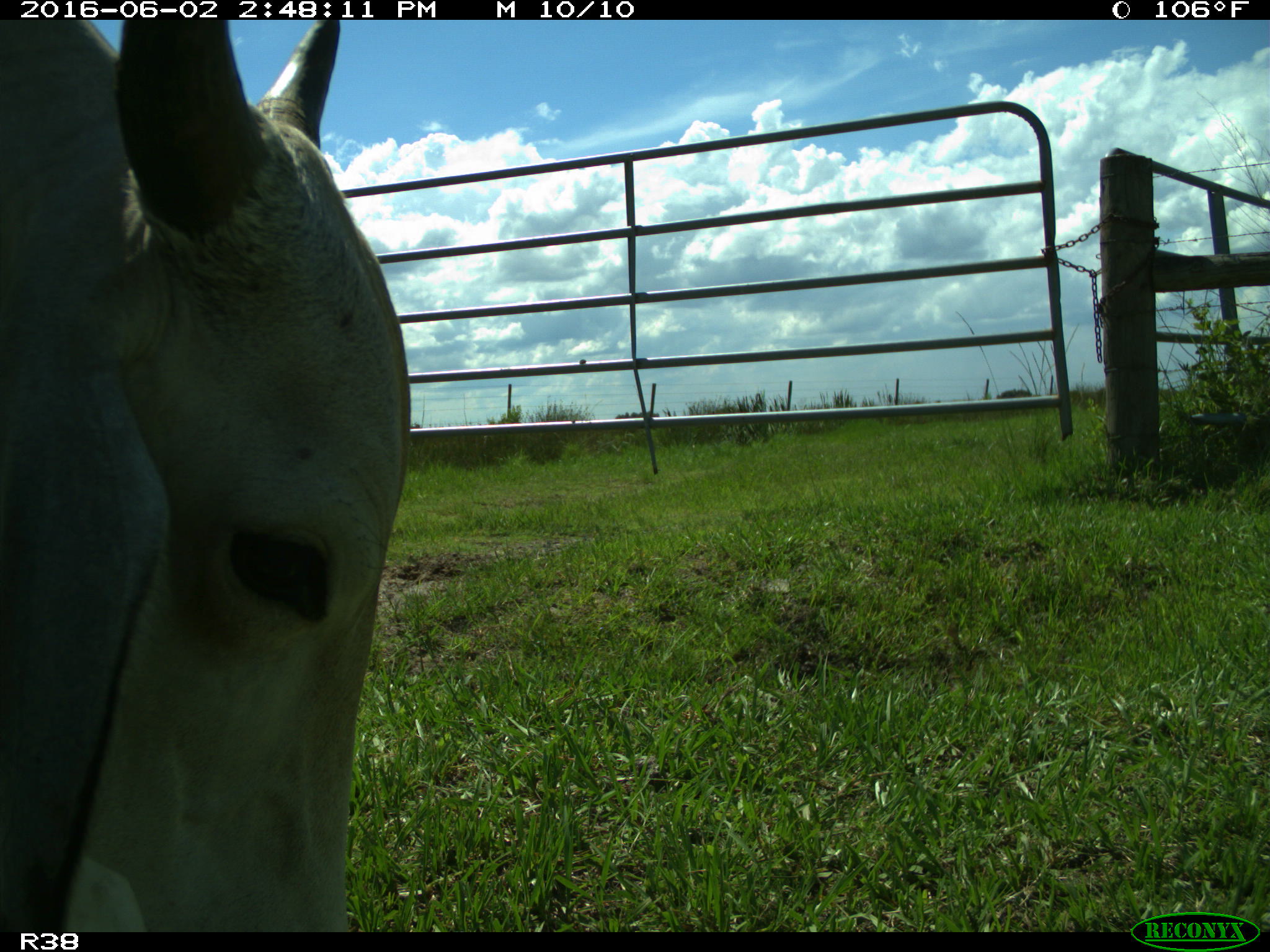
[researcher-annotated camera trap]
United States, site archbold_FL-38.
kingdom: Animalia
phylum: Chordata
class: Mammalia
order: Artiodactyla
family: Bovidae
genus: Bos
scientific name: Bos taurus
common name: domestic cow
Bos taurus (domestic cow).